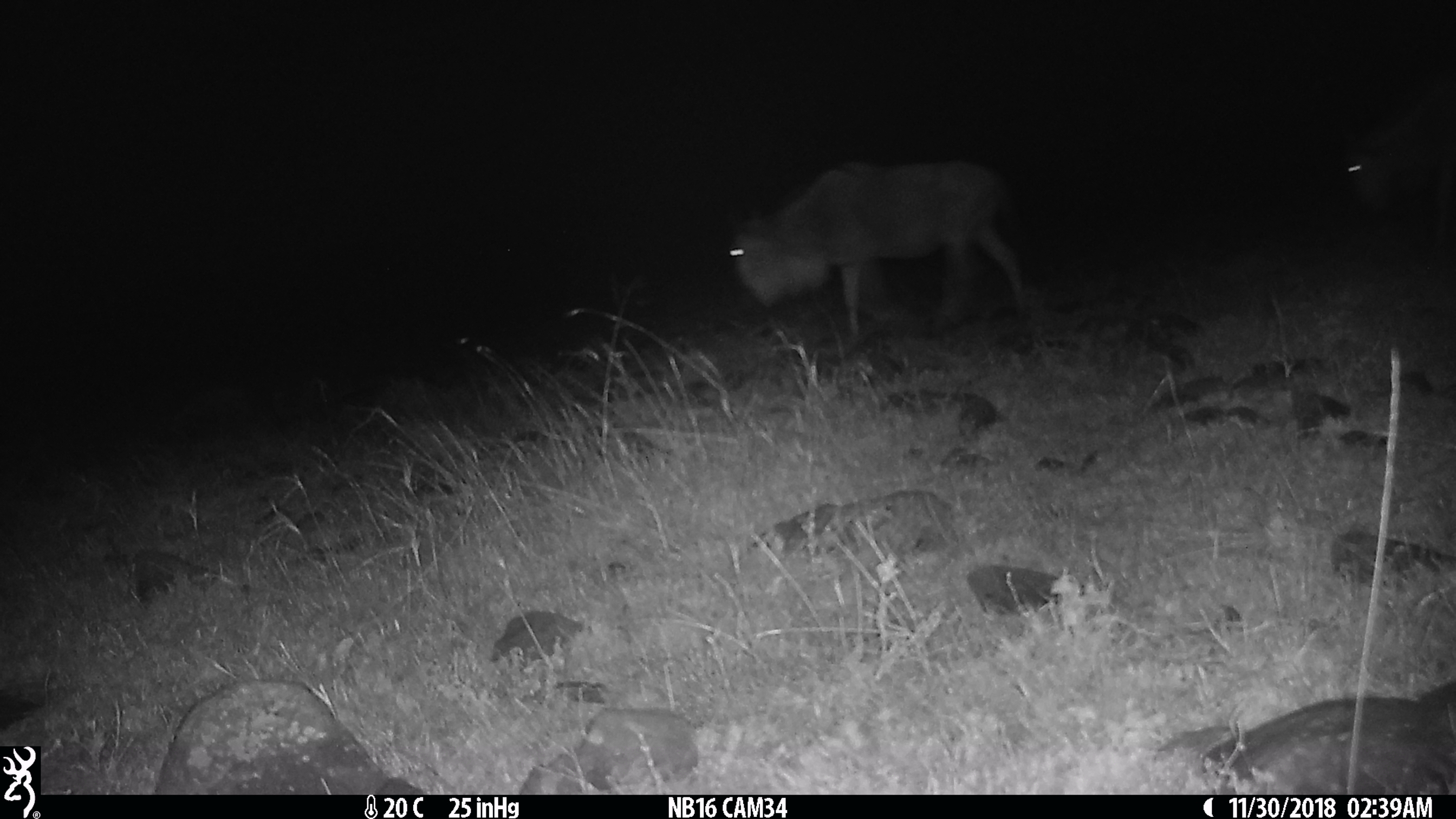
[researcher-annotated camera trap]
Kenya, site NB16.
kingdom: Animalia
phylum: Chordata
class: Mammalia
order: Artiodactyla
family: Bovidae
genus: Connochaetes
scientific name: Connochaetes taurinus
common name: blue wildebeest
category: wildebeest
Wildebeest (blue wildebeest) (Connochaetes taurinus).